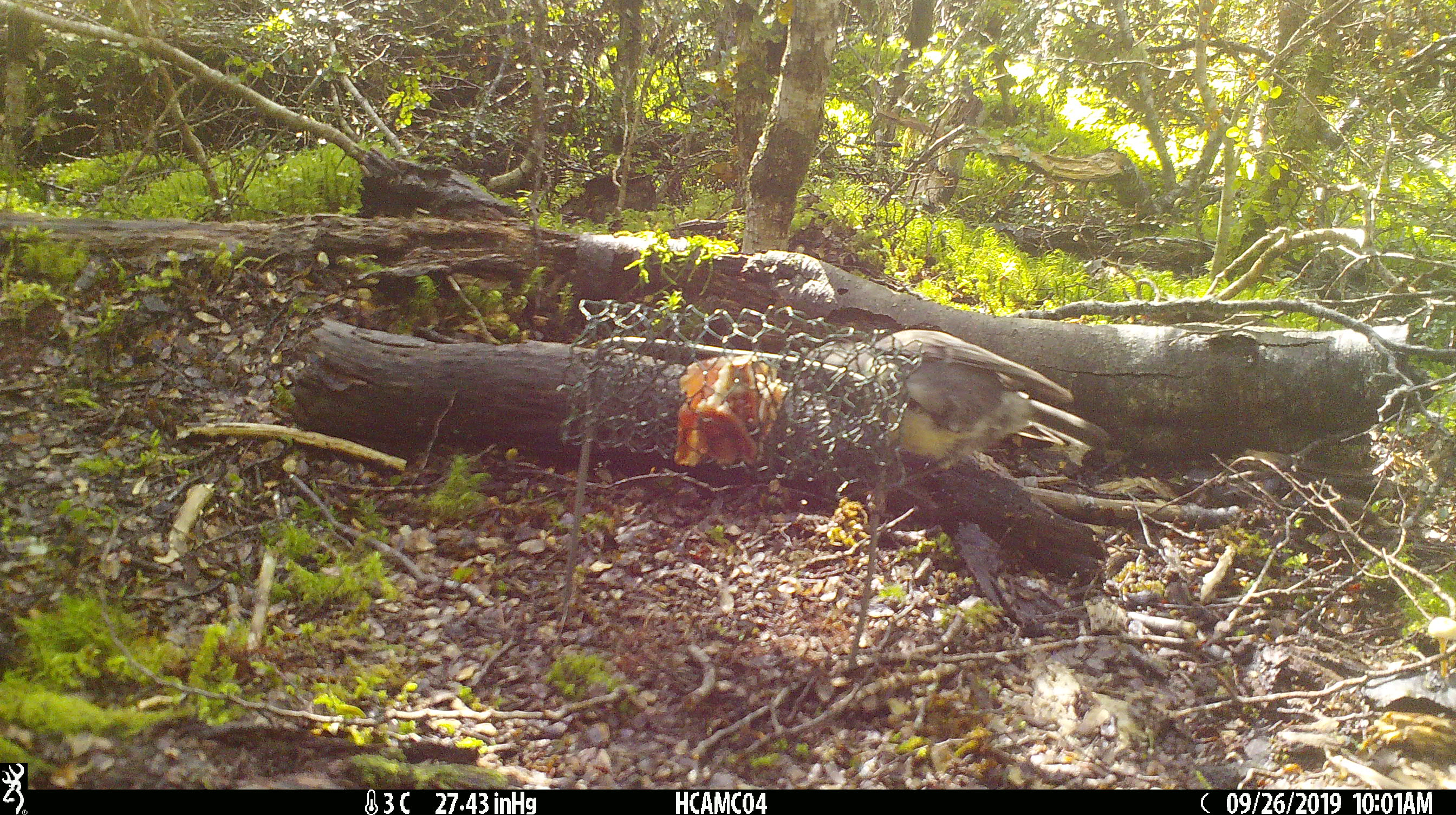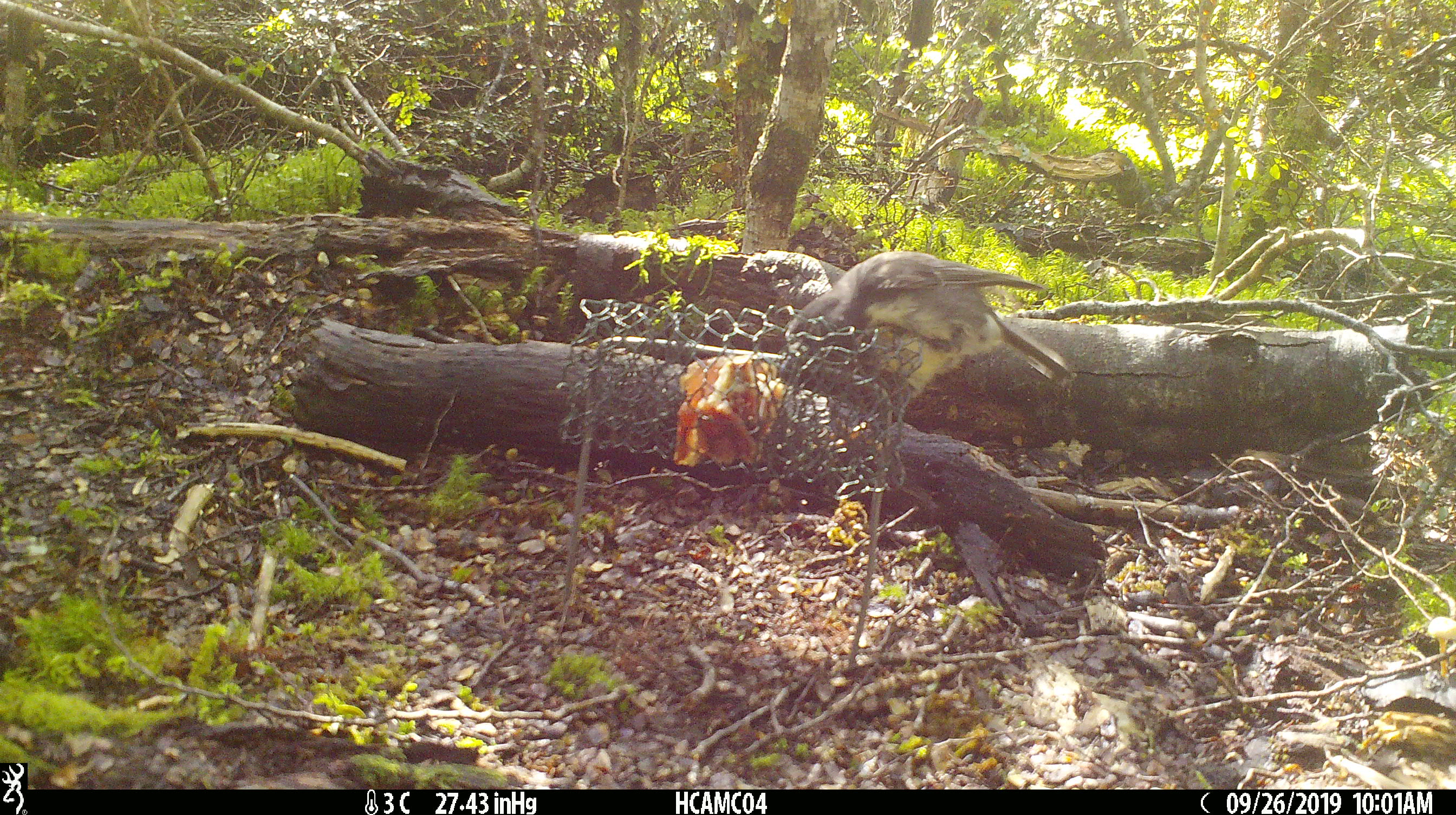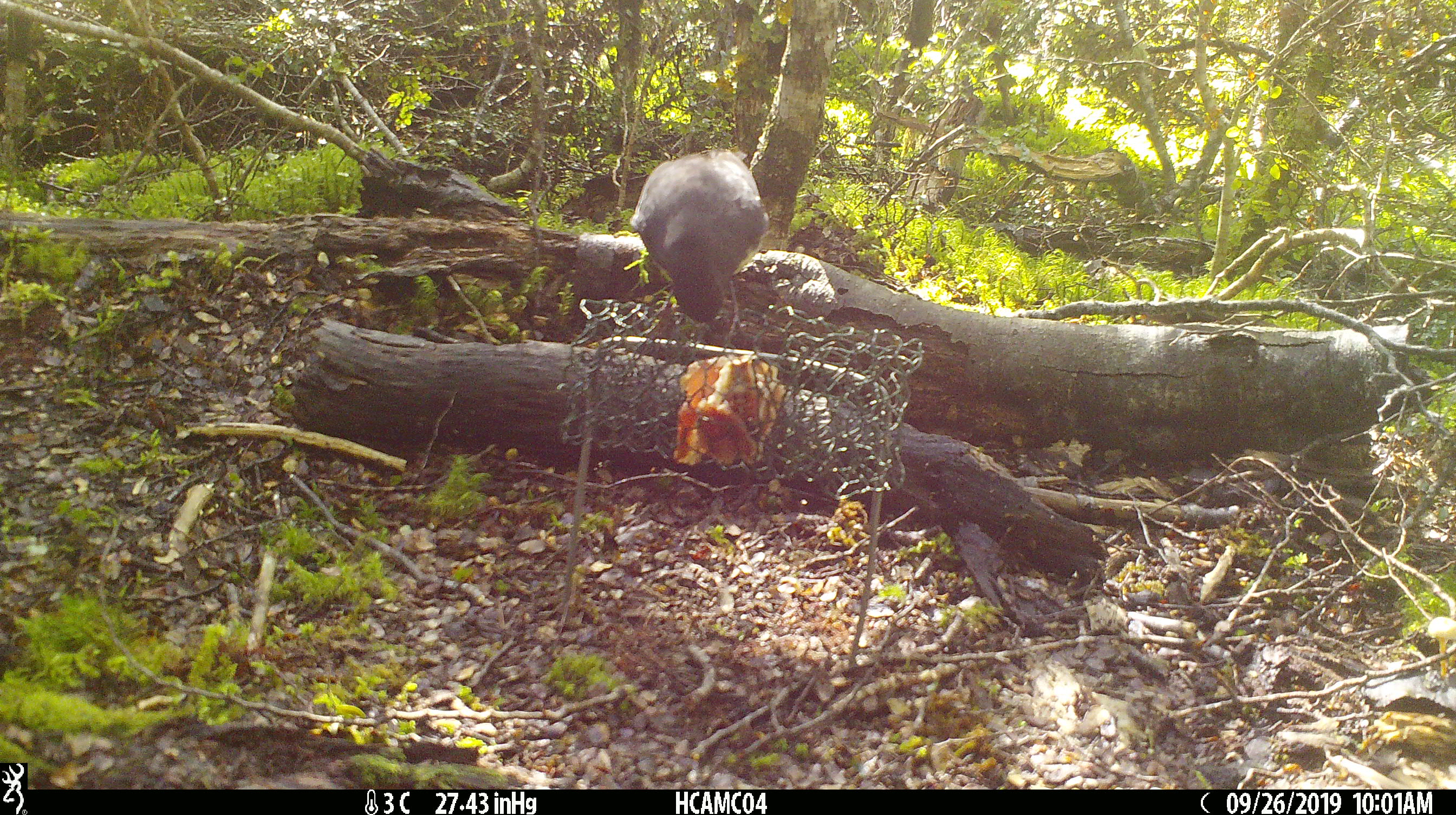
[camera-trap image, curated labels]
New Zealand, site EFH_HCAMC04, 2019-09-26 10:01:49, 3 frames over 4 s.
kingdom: Animalia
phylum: Chordata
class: Aves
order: Passeriformes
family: Petroicidae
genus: Petroica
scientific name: Petroica australis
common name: new zealand robin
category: robin